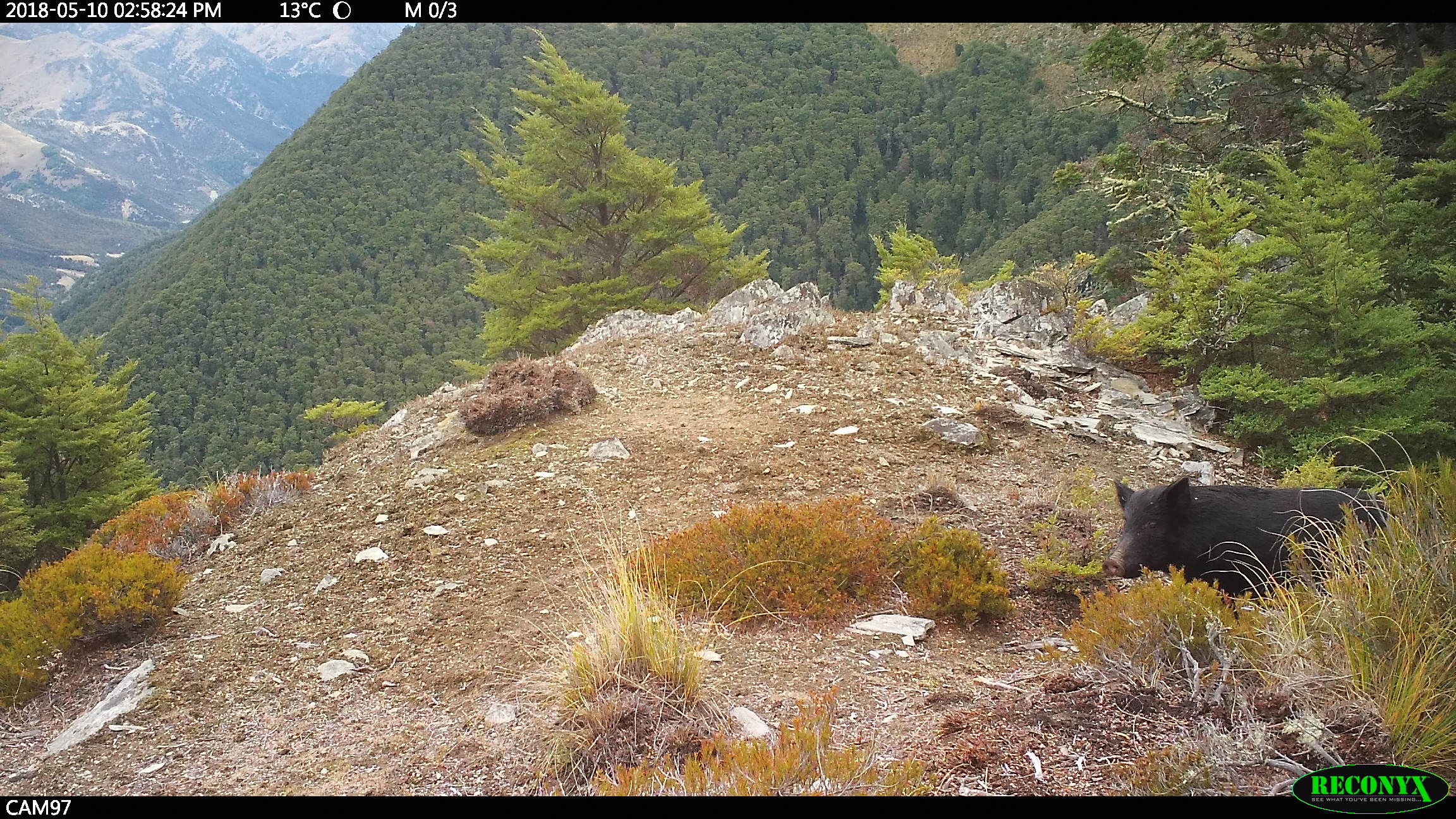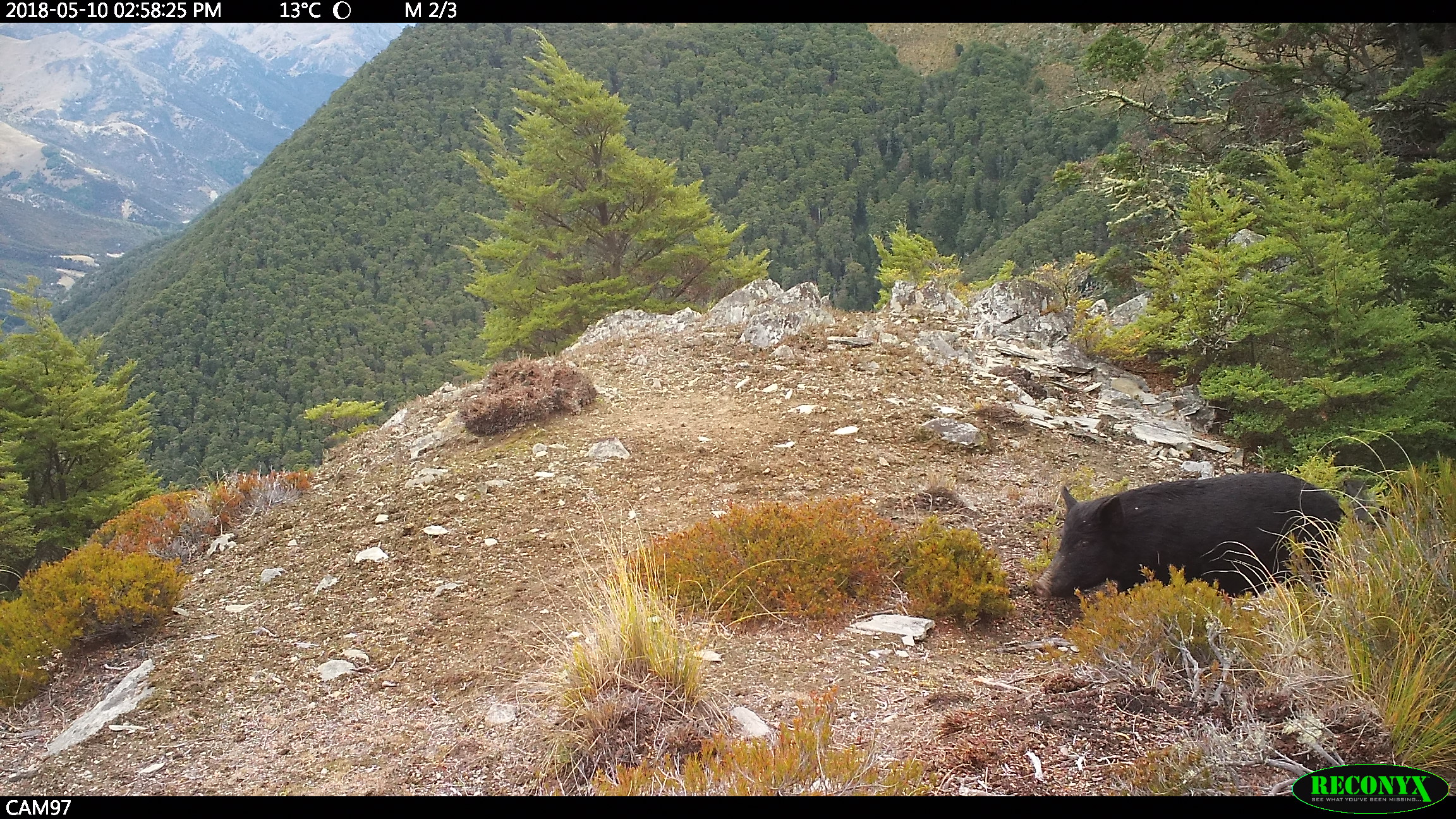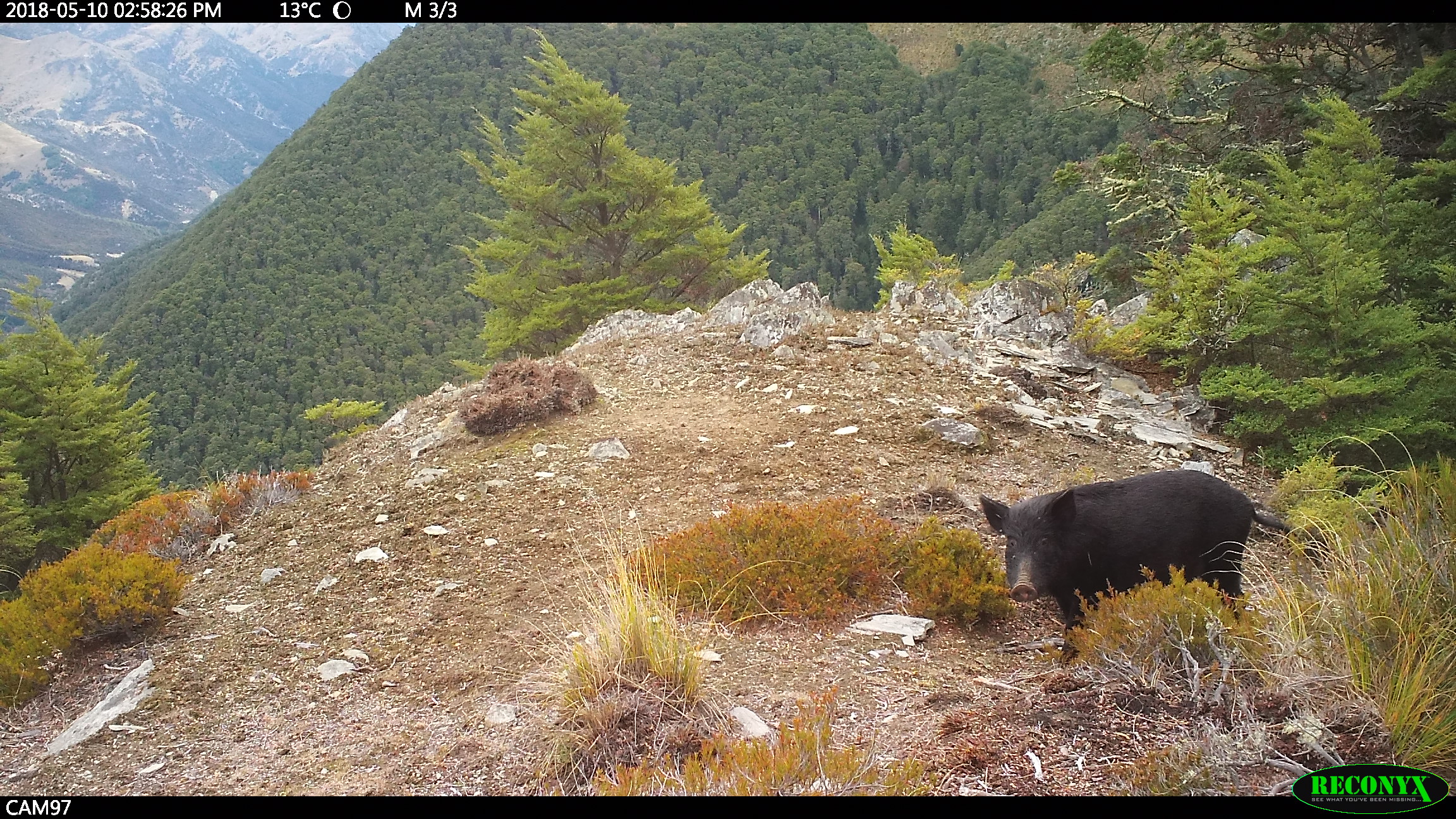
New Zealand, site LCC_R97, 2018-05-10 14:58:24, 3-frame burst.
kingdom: Animalia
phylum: Chordata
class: Mammalia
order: Artiodactyla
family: Suidae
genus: Sus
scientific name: Sus scrofa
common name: pig